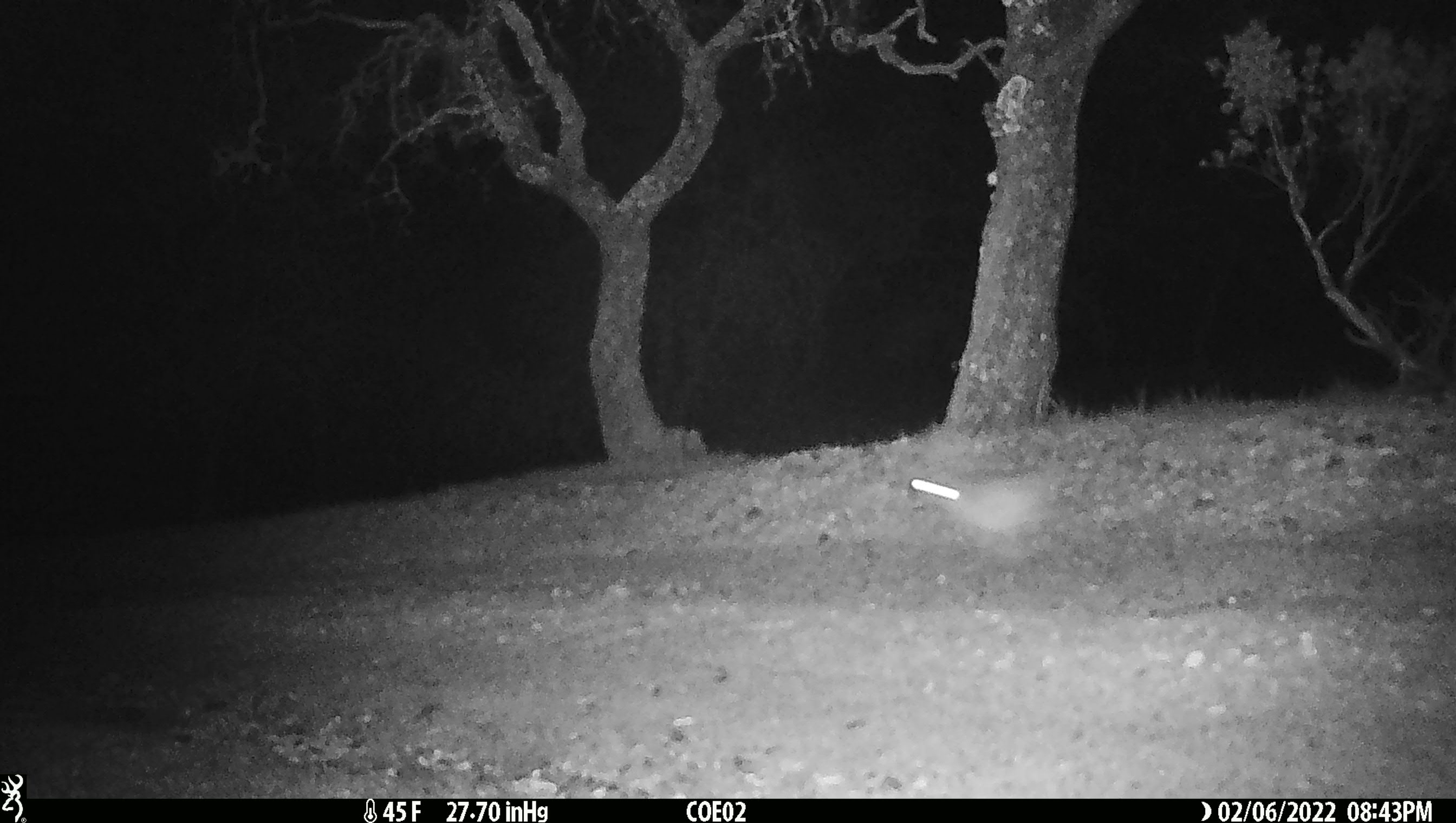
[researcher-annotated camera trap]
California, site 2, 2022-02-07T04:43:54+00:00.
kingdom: Animalia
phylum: Chordata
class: Mammalia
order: Lagomorpha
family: Leporidae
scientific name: Leporidae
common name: rabbit